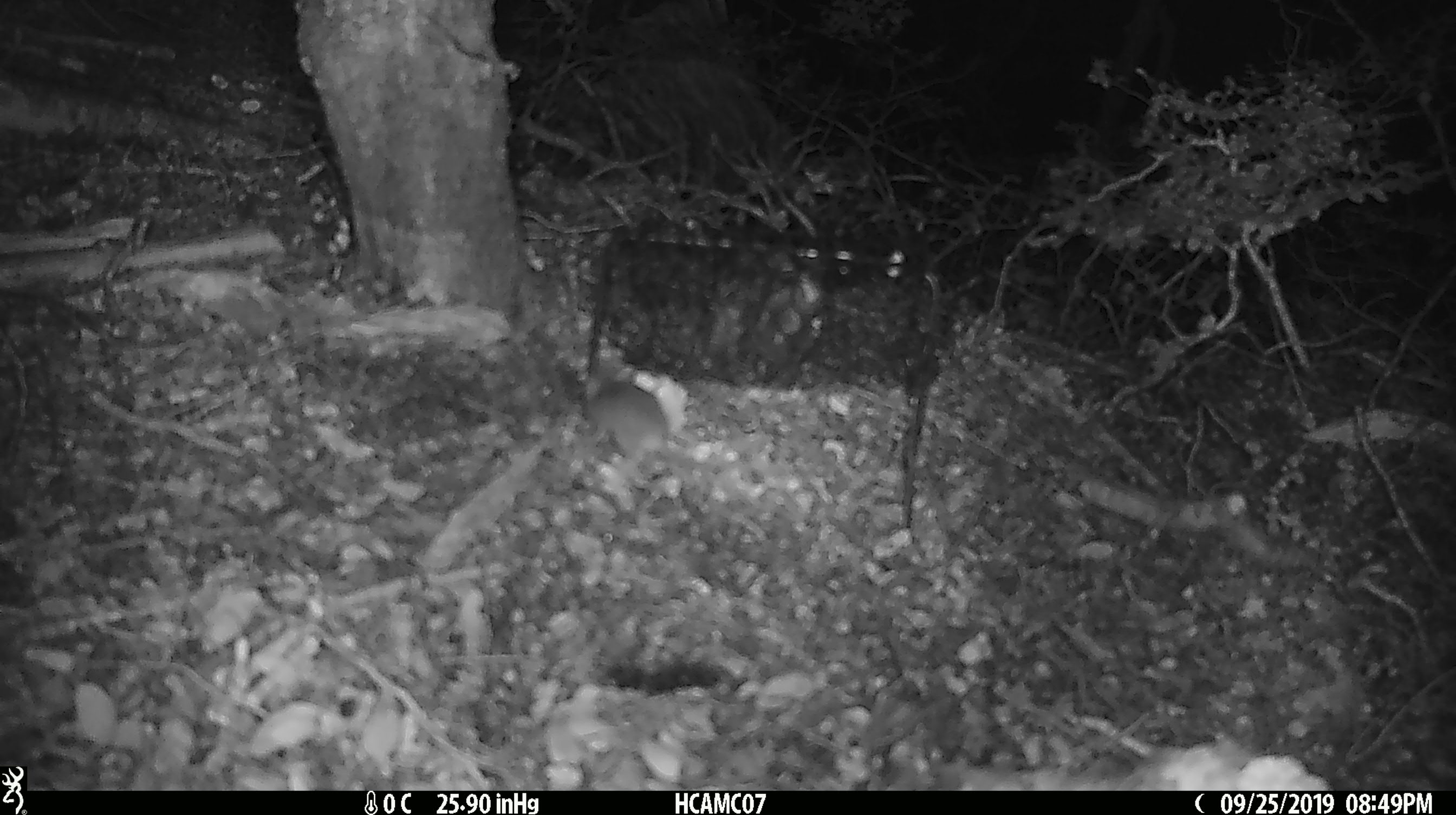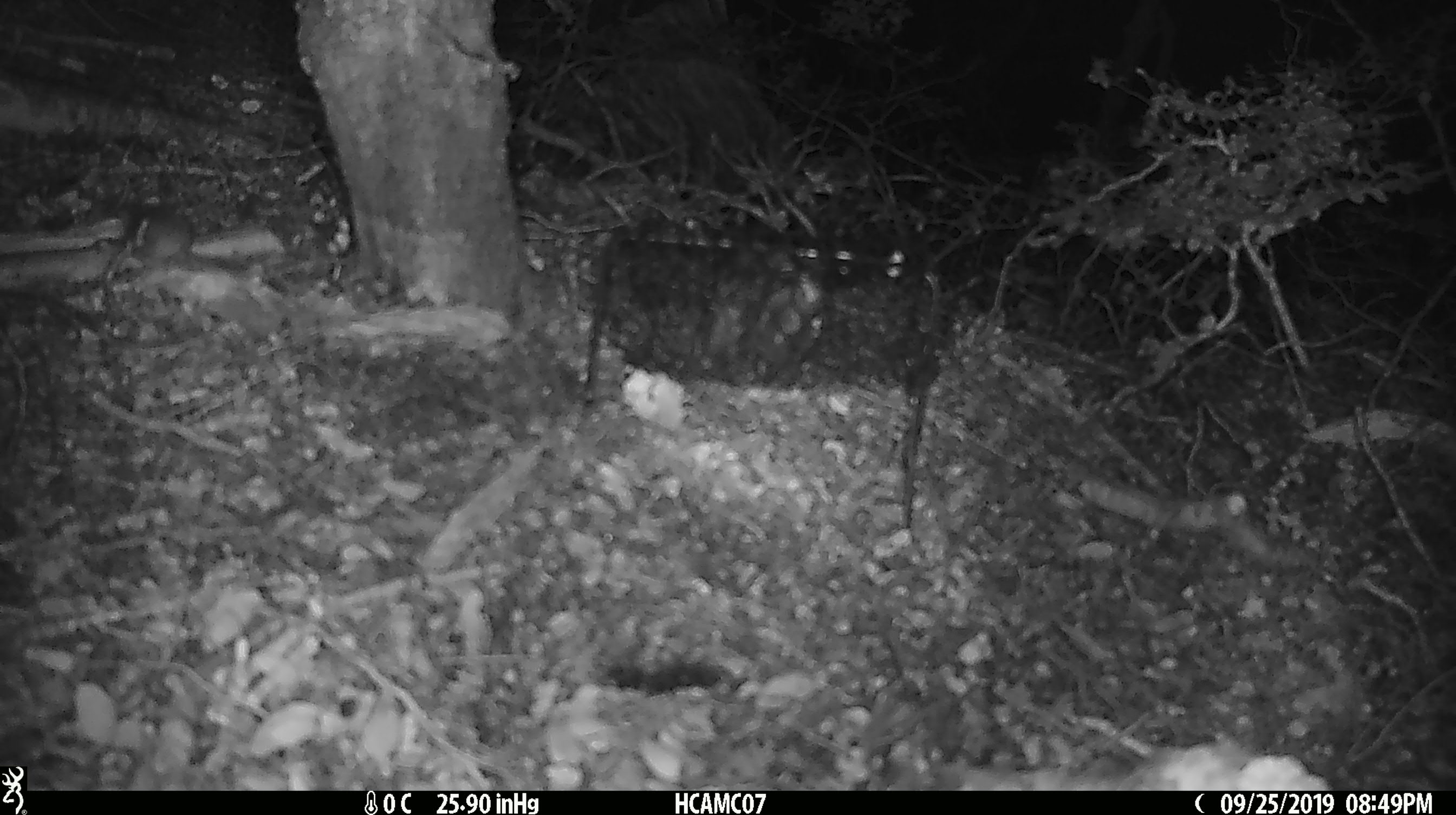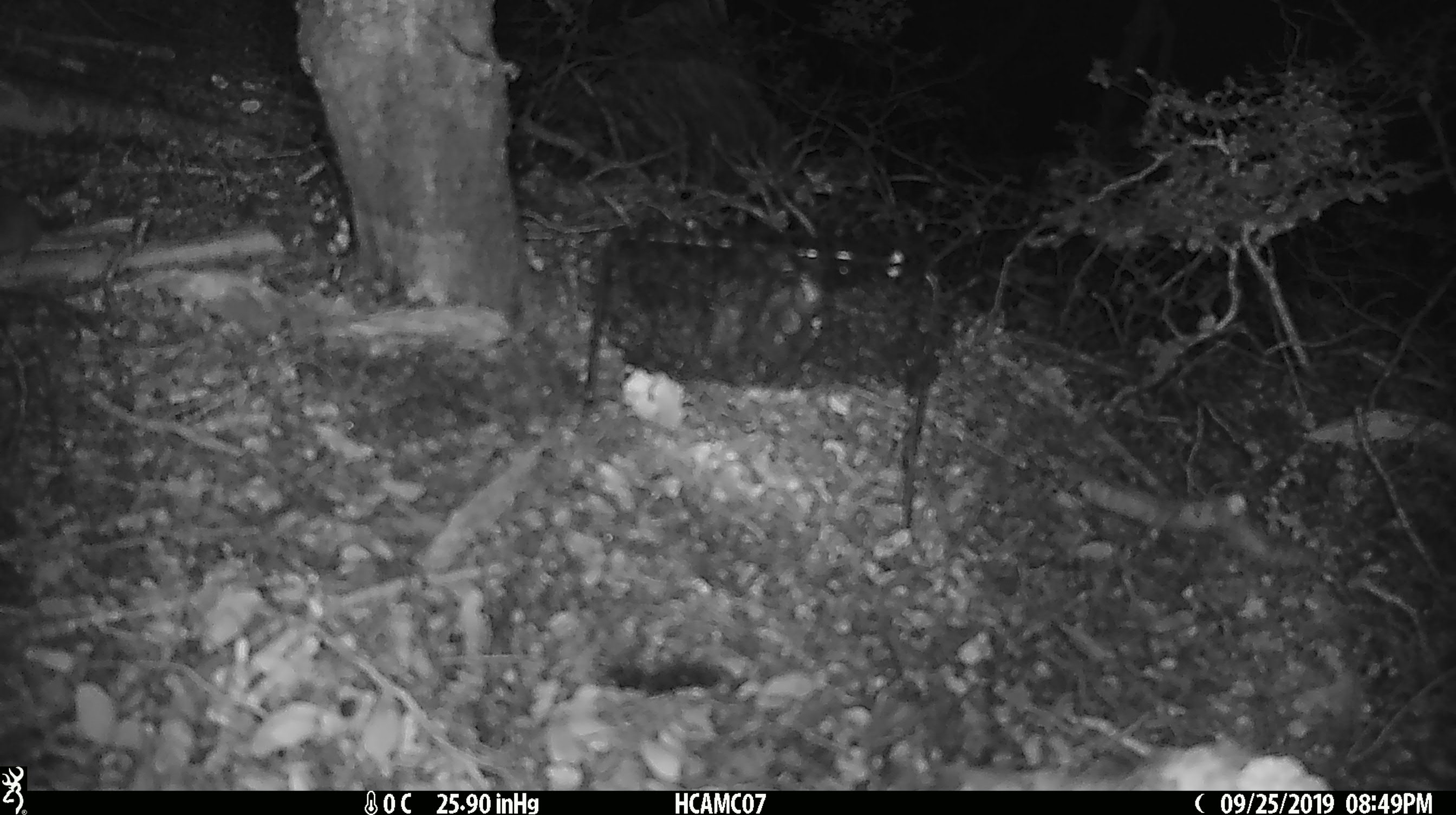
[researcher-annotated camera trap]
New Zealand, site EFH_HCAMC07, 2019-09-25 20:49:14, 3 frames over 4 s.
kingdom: Animalia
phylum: Chordata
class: Mammalia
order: Rodentia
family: Muridae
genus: Mus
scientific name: Mus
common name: mouse